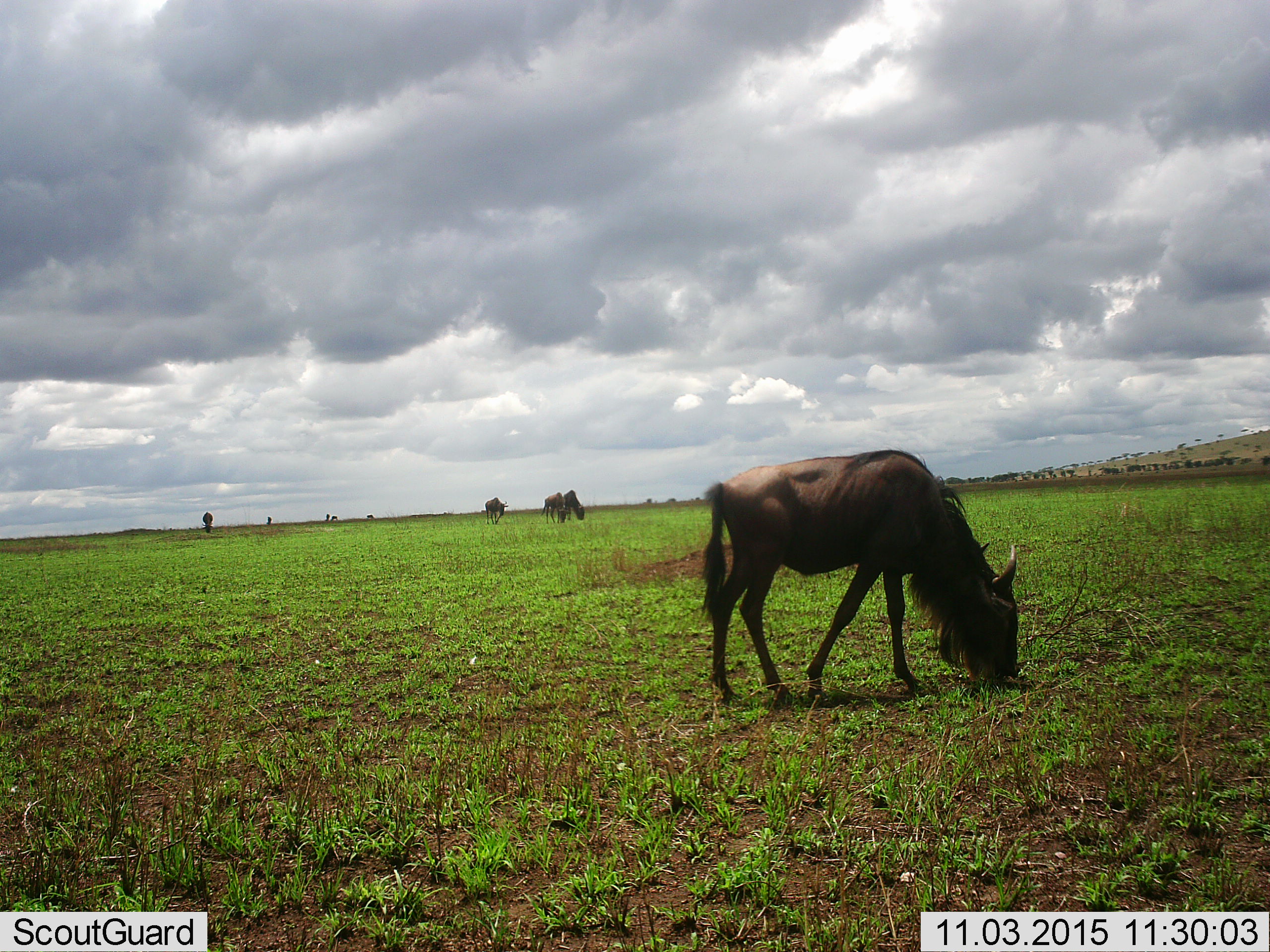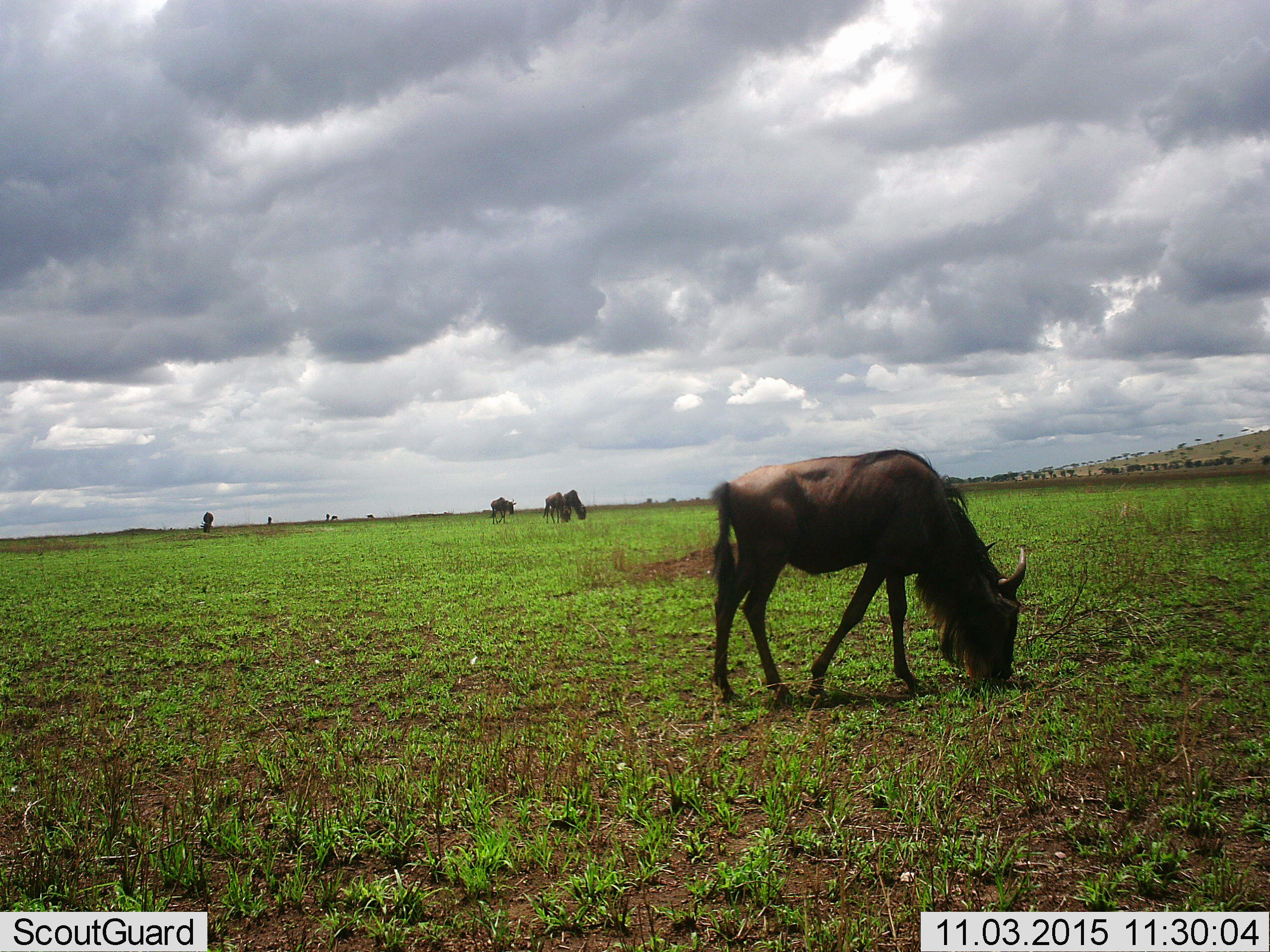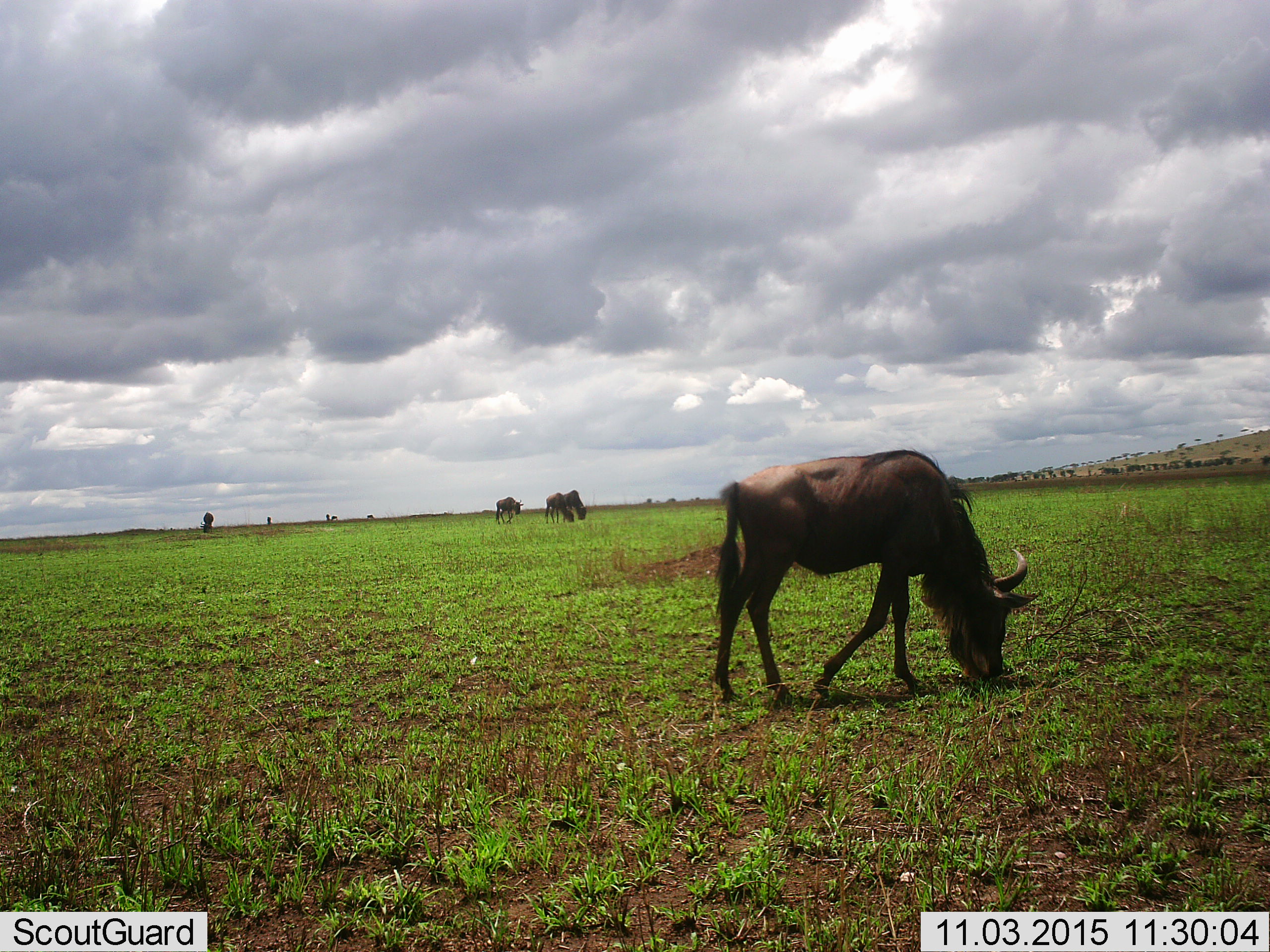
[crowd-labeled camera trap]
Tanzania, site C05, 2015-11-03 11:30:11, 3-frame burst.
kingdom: Animalia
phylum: Chordata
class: Mammalia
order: Artiodactyla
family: Bovidae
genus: Connochaetes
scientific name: Connochaetes taurinus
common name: blue wildebeest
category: wildebeest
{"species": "wildebeest (blue wildebeest) (Connochaetes taurinus)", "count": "9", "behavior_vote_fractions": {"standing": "43%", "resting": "0%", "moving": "43%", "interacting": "7%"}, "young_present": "7%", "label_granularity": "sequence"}